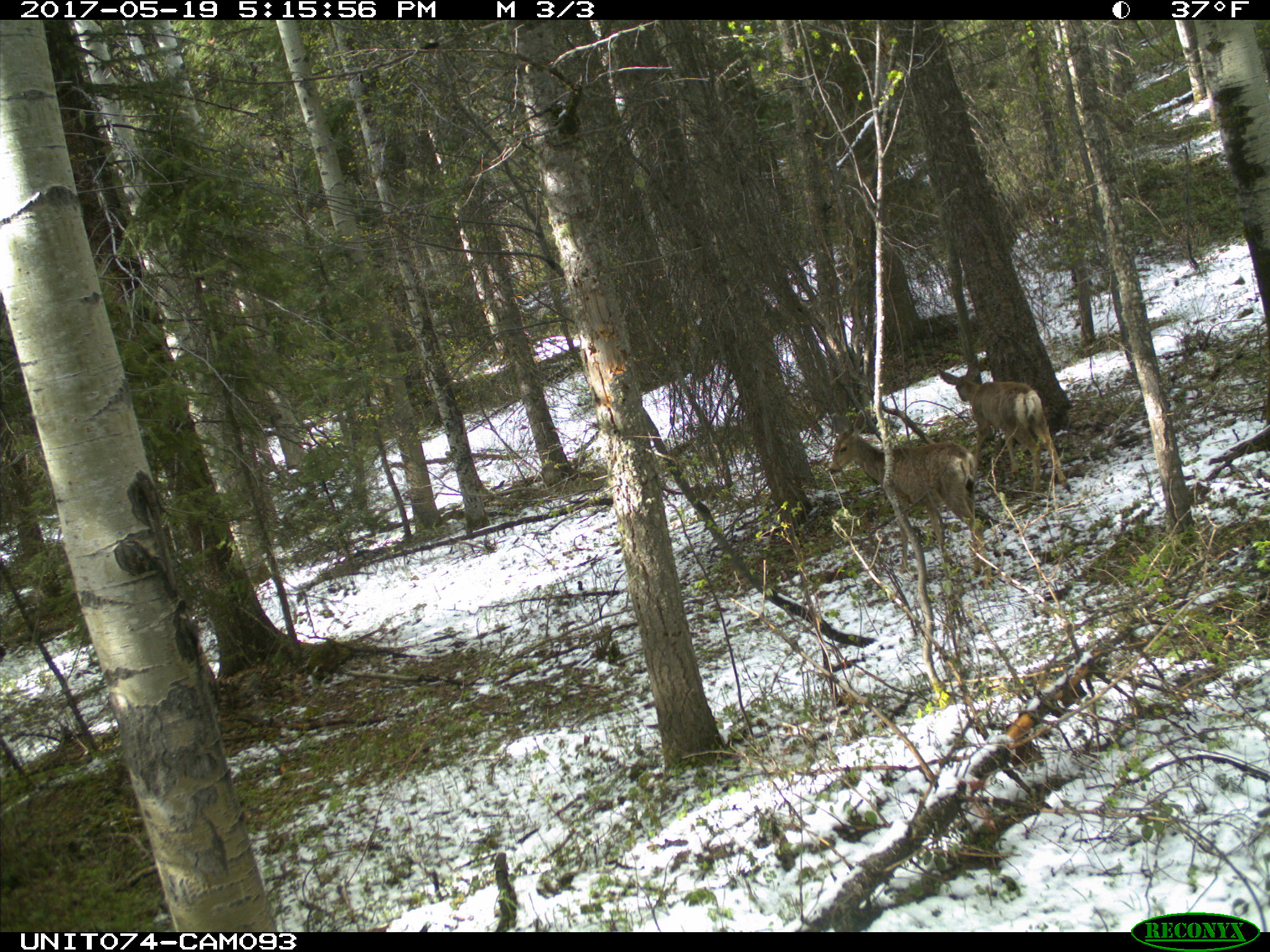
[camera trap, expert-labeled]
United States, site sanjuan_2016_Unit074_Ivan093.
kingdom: Animalia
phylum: Chordata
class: Mammalia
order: Artiodactyla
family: Cervidae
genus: Odocoileus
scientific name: Odocoileus hemionus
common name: mule deer